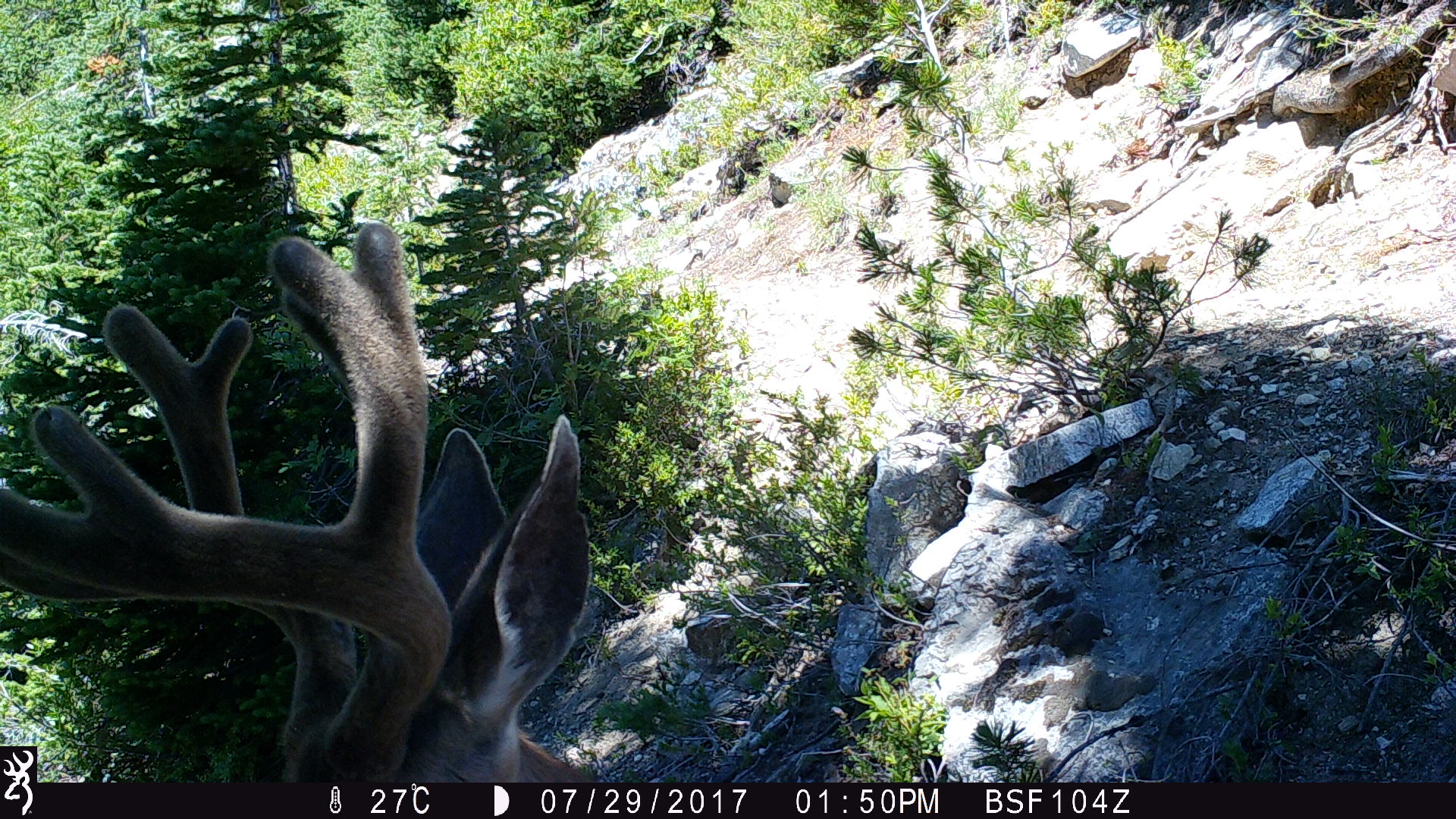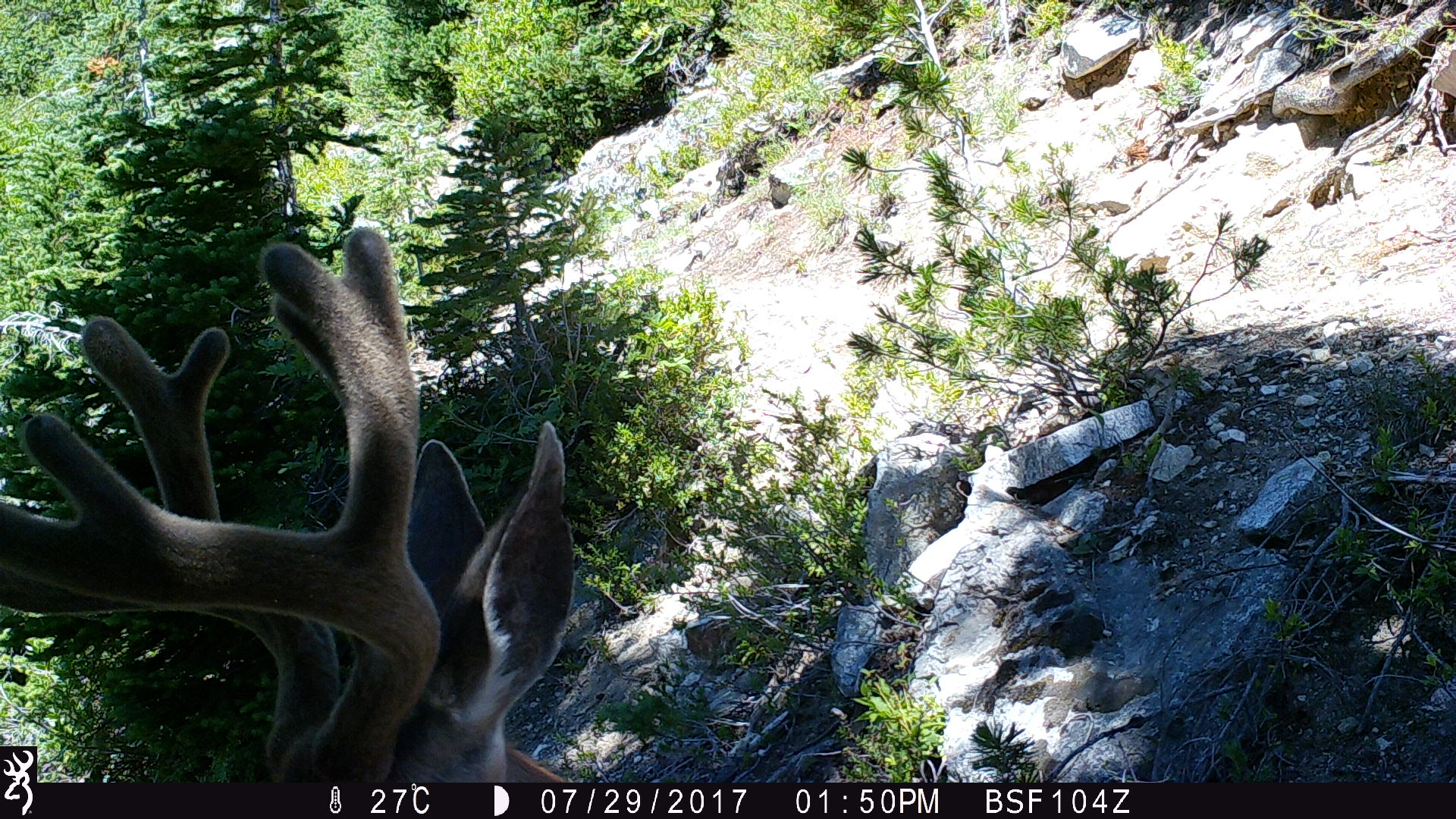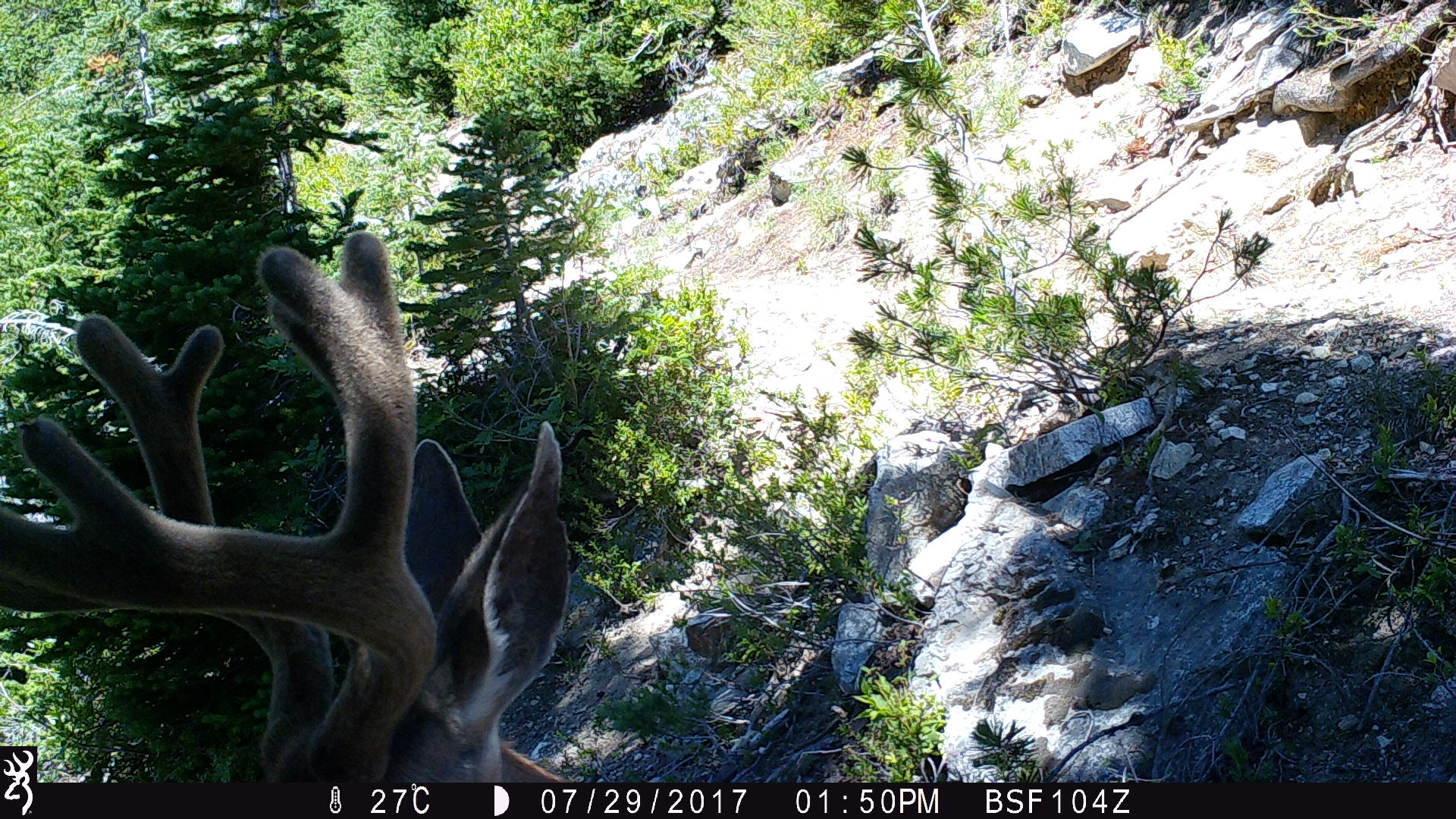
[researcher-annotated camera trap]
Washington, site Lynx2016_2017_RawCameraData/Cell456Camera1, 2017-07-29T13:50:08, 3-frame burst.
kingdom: Animalia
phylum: Chordata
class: Mammalia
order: Artiodactyla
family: Cervidae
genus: Odocoileus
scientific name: Odocoileus hemionus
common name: mule deer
Odocoileus hemionus (mule deer). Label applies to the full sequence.